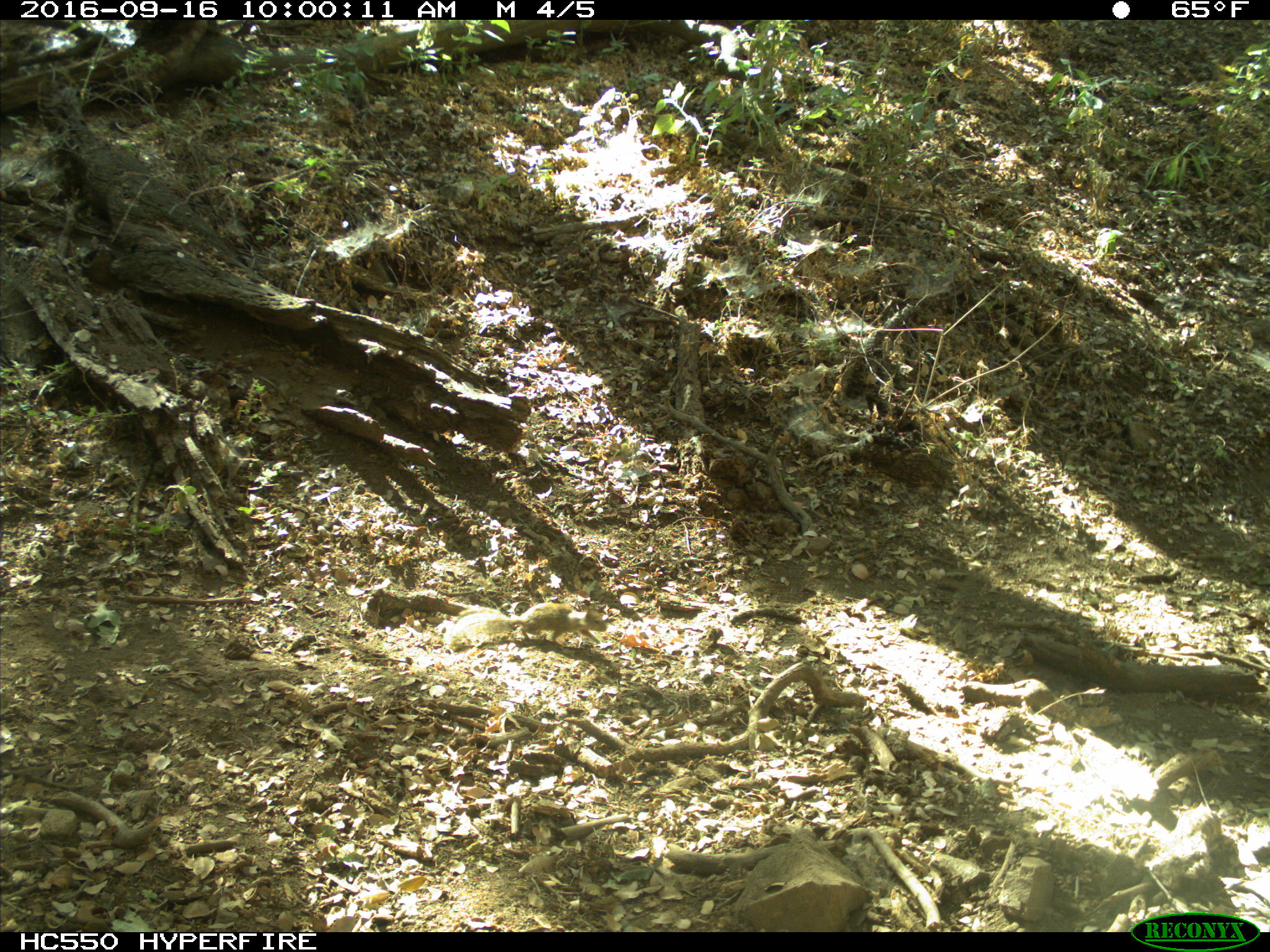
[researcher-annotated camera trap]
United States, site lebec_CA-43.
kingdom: Animalia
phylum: Chordata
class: Mammalia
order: Rodentia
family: Sciuridae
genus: Otospermophilus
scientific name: Otospermophilus beecheyi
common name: california ground squirrel